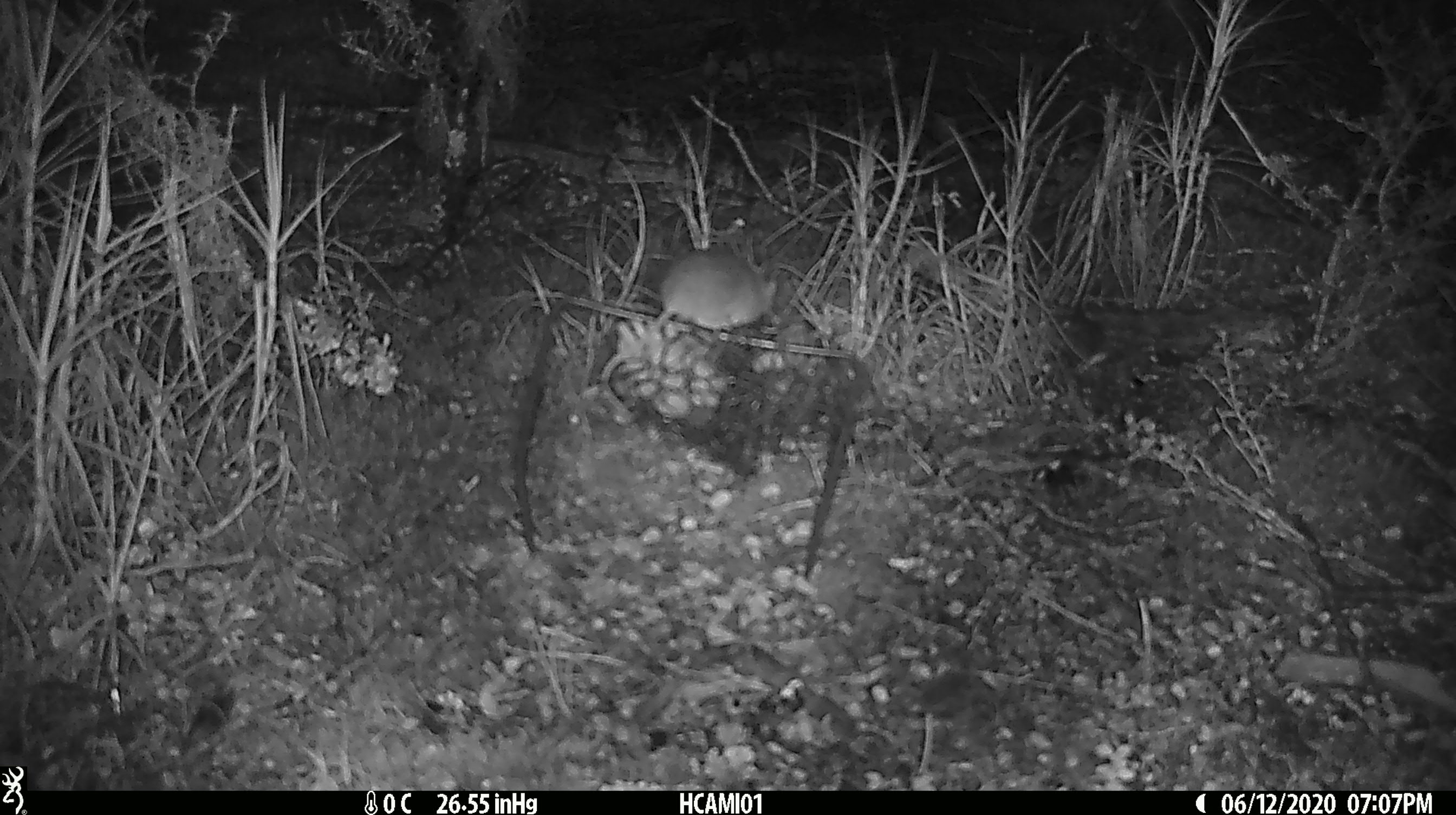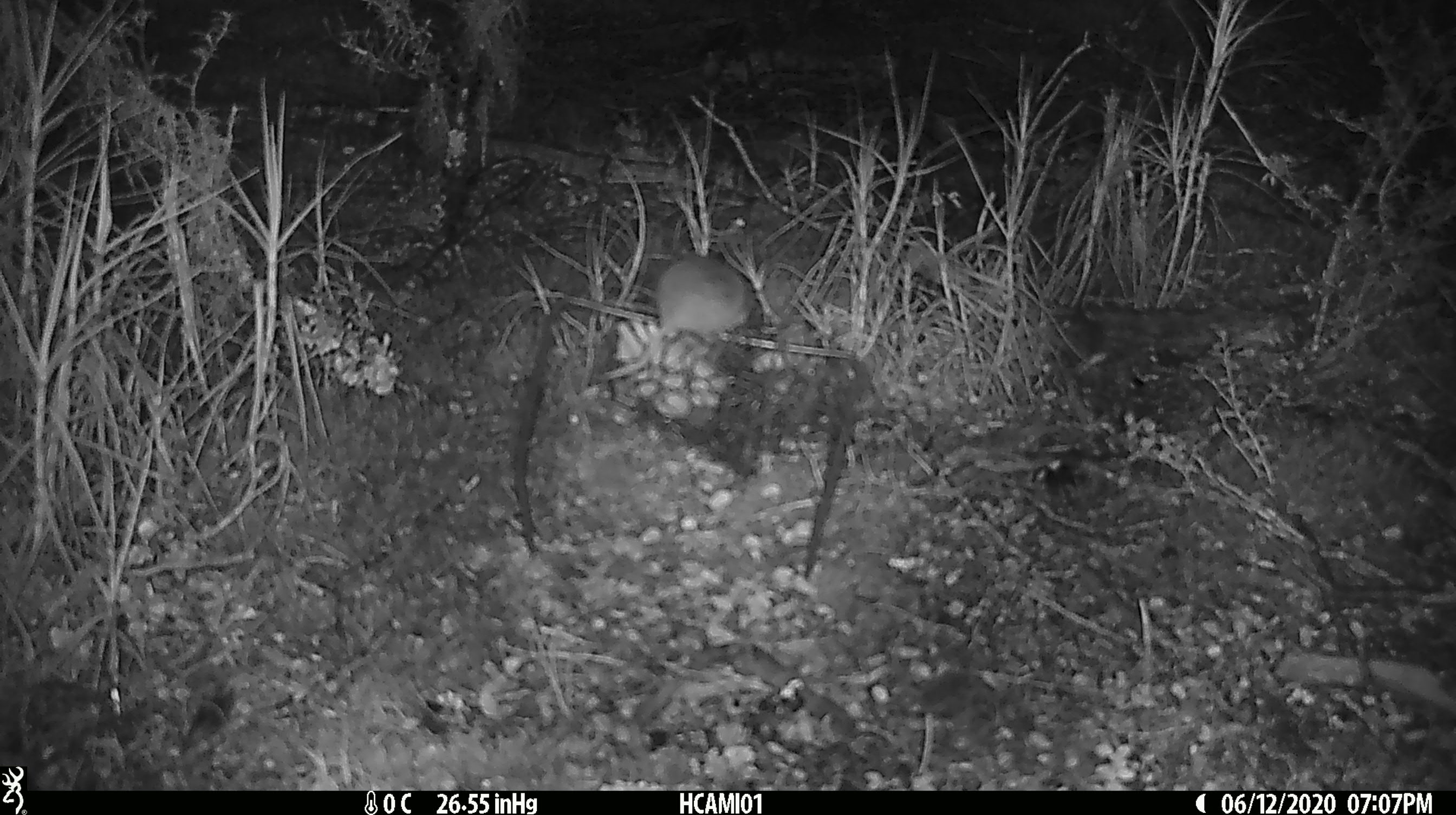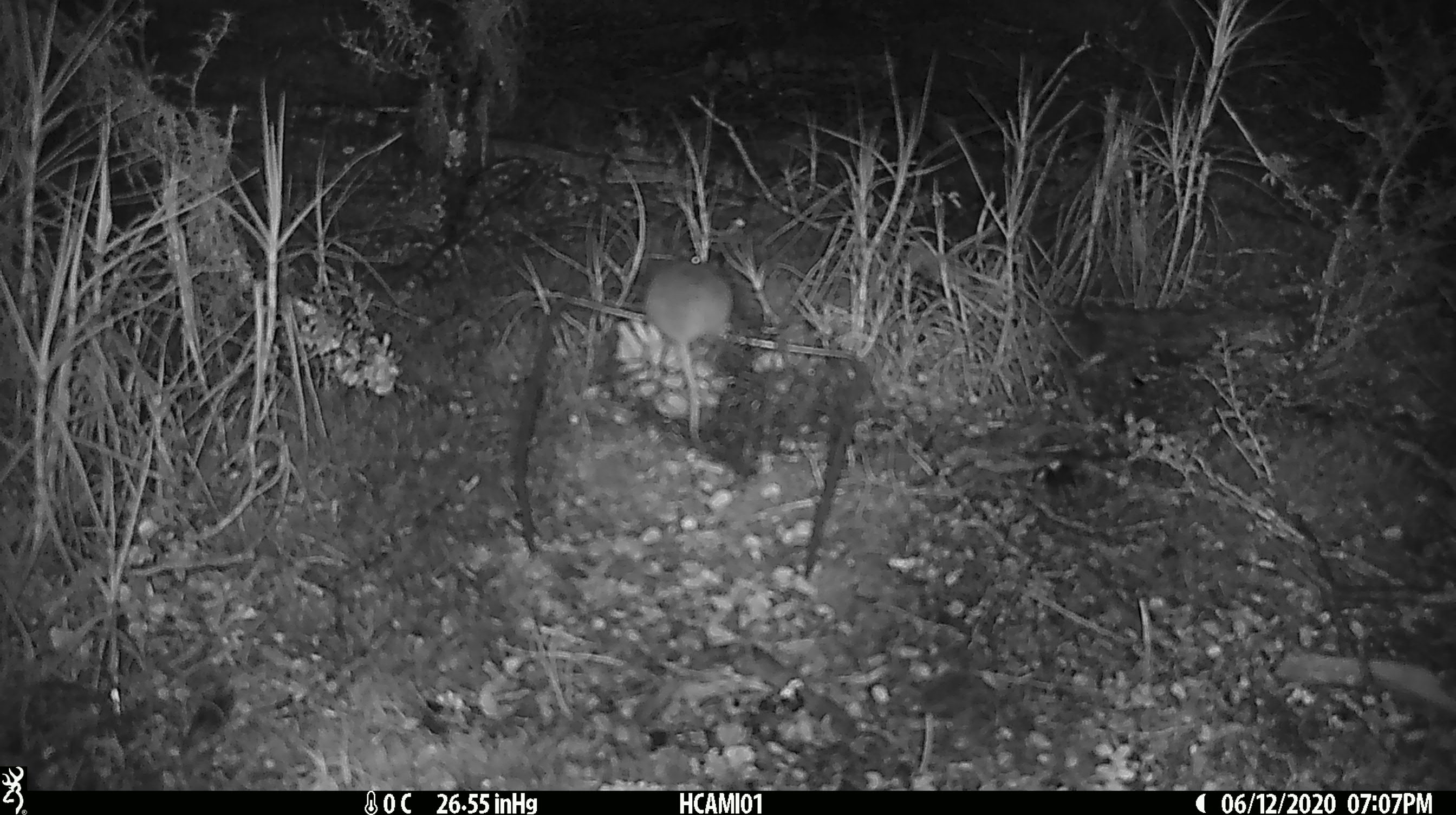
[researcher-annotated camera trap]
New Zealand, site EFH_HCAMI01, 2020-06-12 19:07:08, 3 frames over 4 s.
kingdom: Animalia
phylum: Chordata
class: Mammalia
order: Rodentia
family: Muridae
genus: Mus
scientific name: Mus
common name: mouse